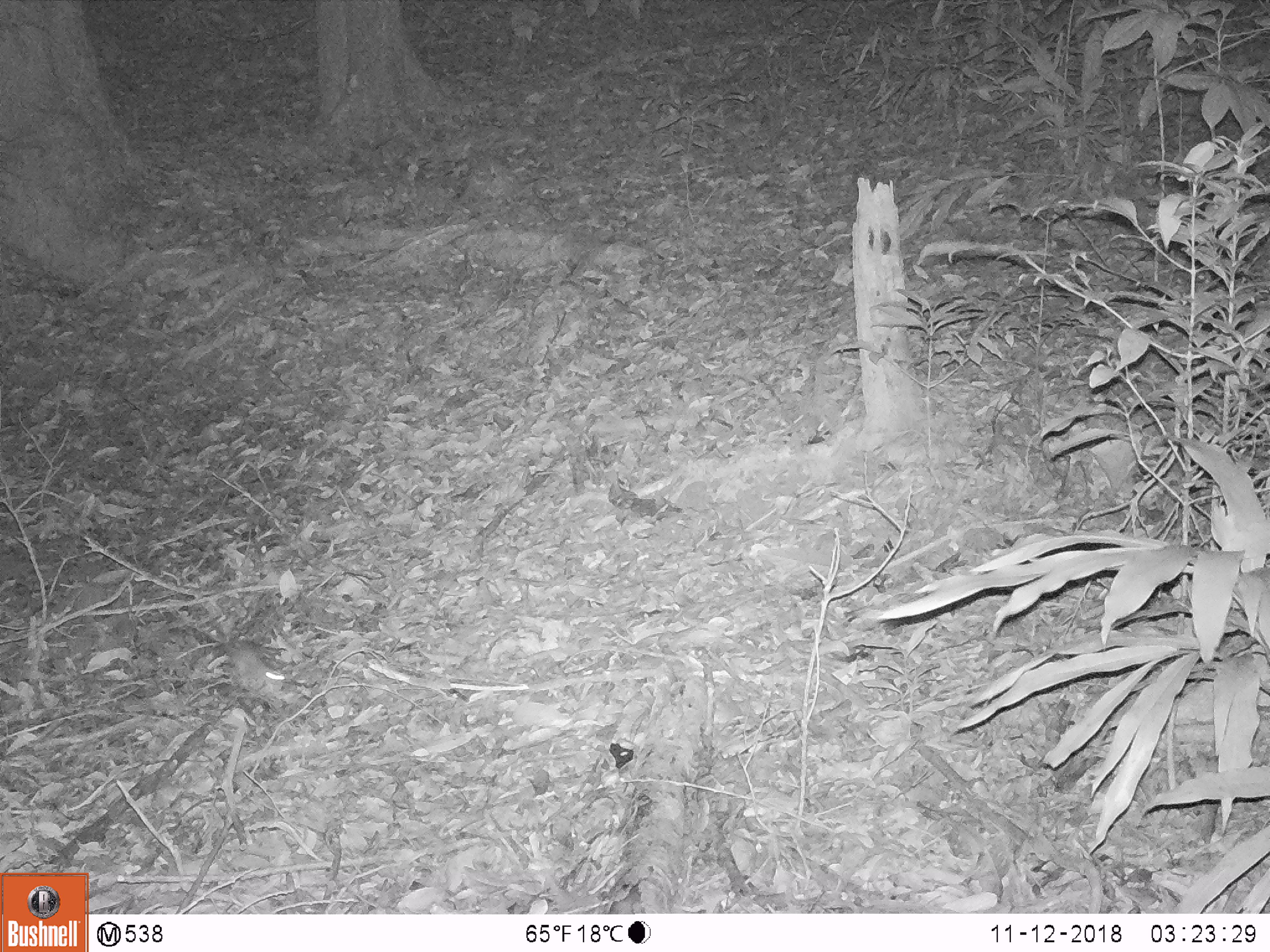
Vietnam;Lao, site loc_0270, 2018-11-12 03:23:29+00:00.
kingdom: Animalia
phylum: Chordata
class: Mammalia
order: Rodentia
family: Muridae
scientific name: Muridae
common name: old-world mice and rats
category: unidentified murid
Unidentified murid (old-world mice and rats) (Muridae). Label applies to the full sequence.